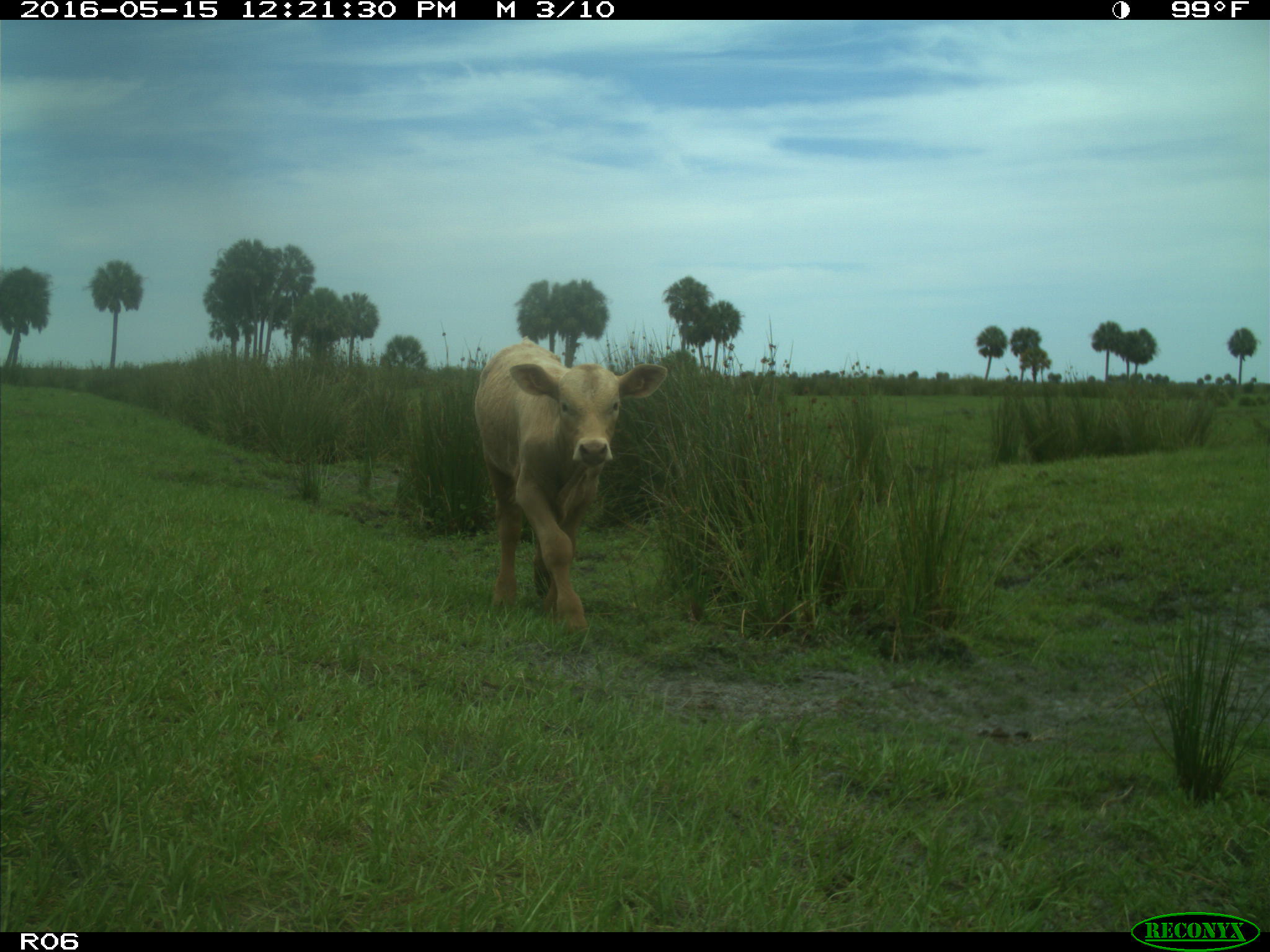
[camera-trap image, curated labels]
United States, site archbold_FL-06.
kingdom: Animalia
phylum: Chordata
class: Mammalia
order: Artiodactyla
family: Bovidae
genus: Bos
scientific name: Bos taurus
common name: domestic cow